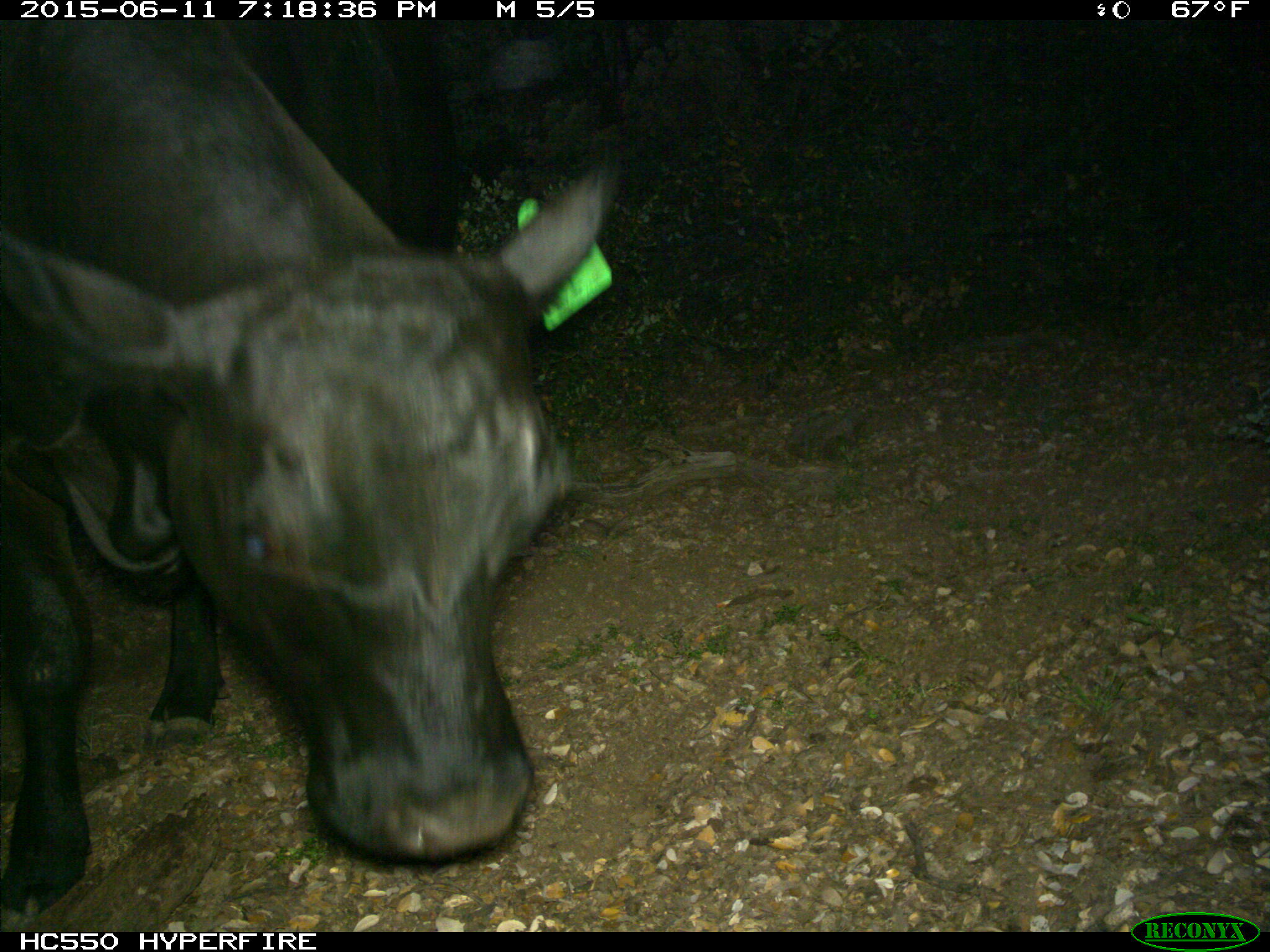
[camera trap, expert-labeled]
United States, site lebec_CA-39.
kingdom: Animalia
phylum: Chordata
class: Mammalia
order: Artiodactyla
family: Bovidae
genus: Bos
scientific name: Bos taurus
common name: domestic cow